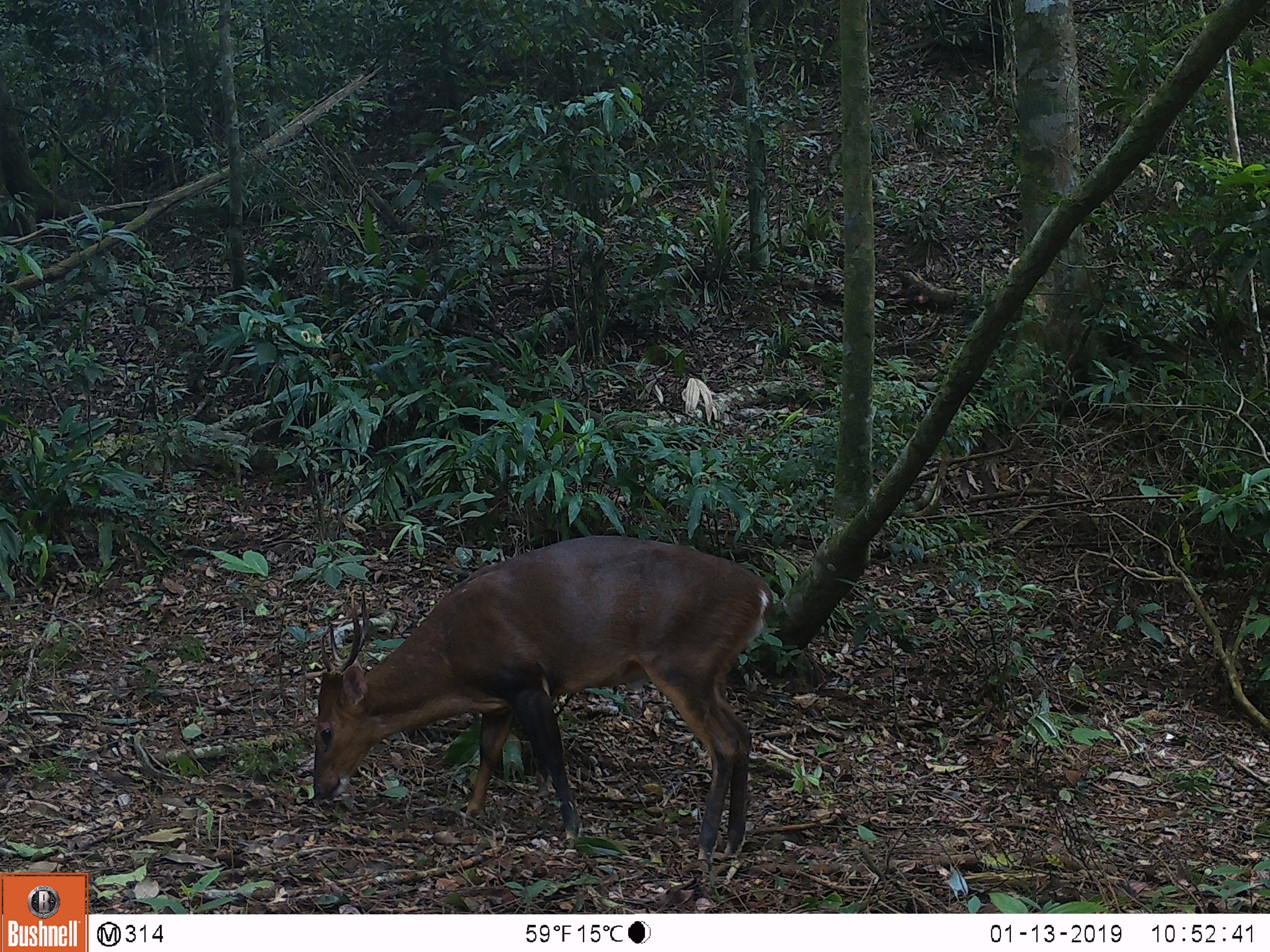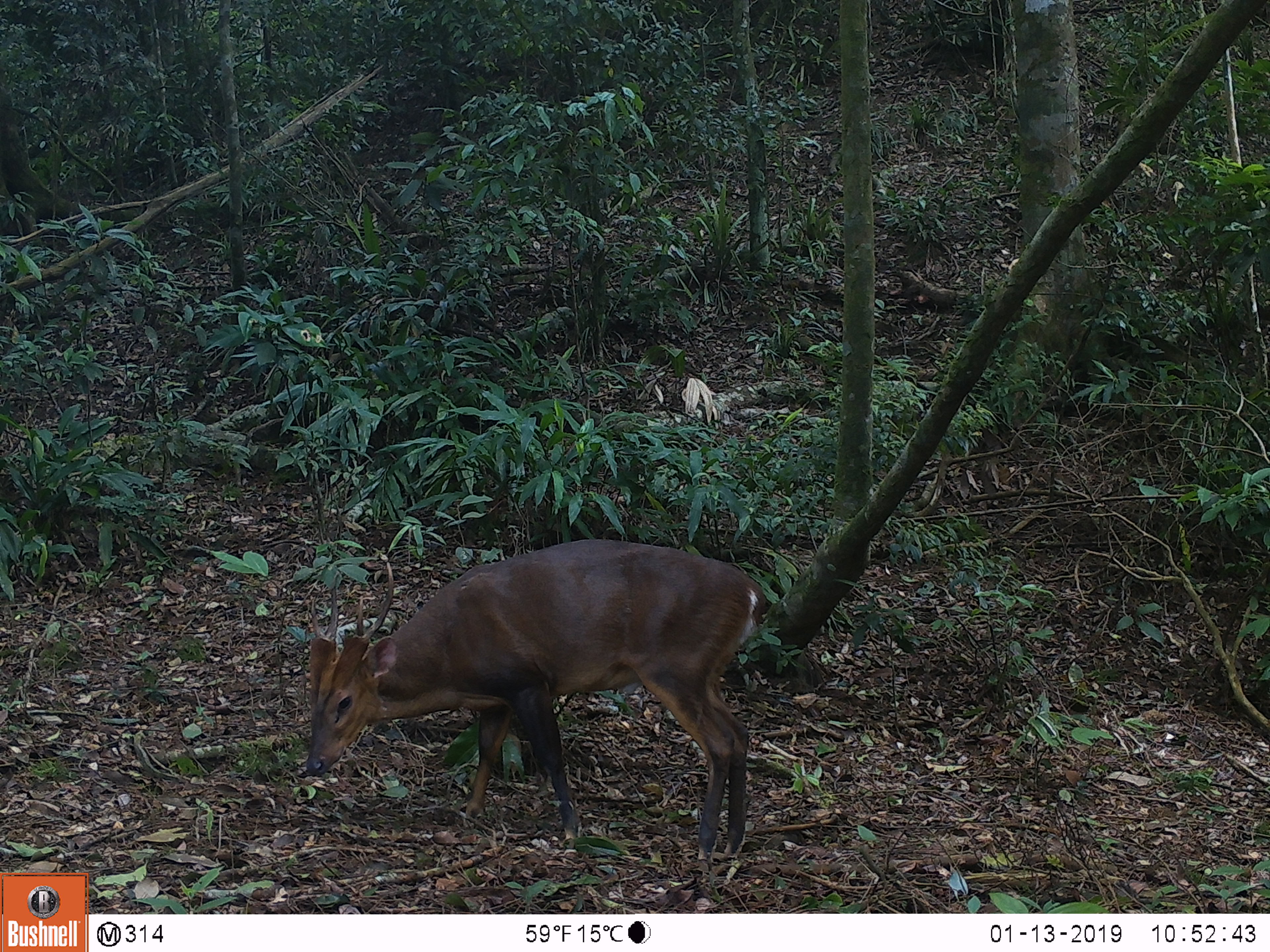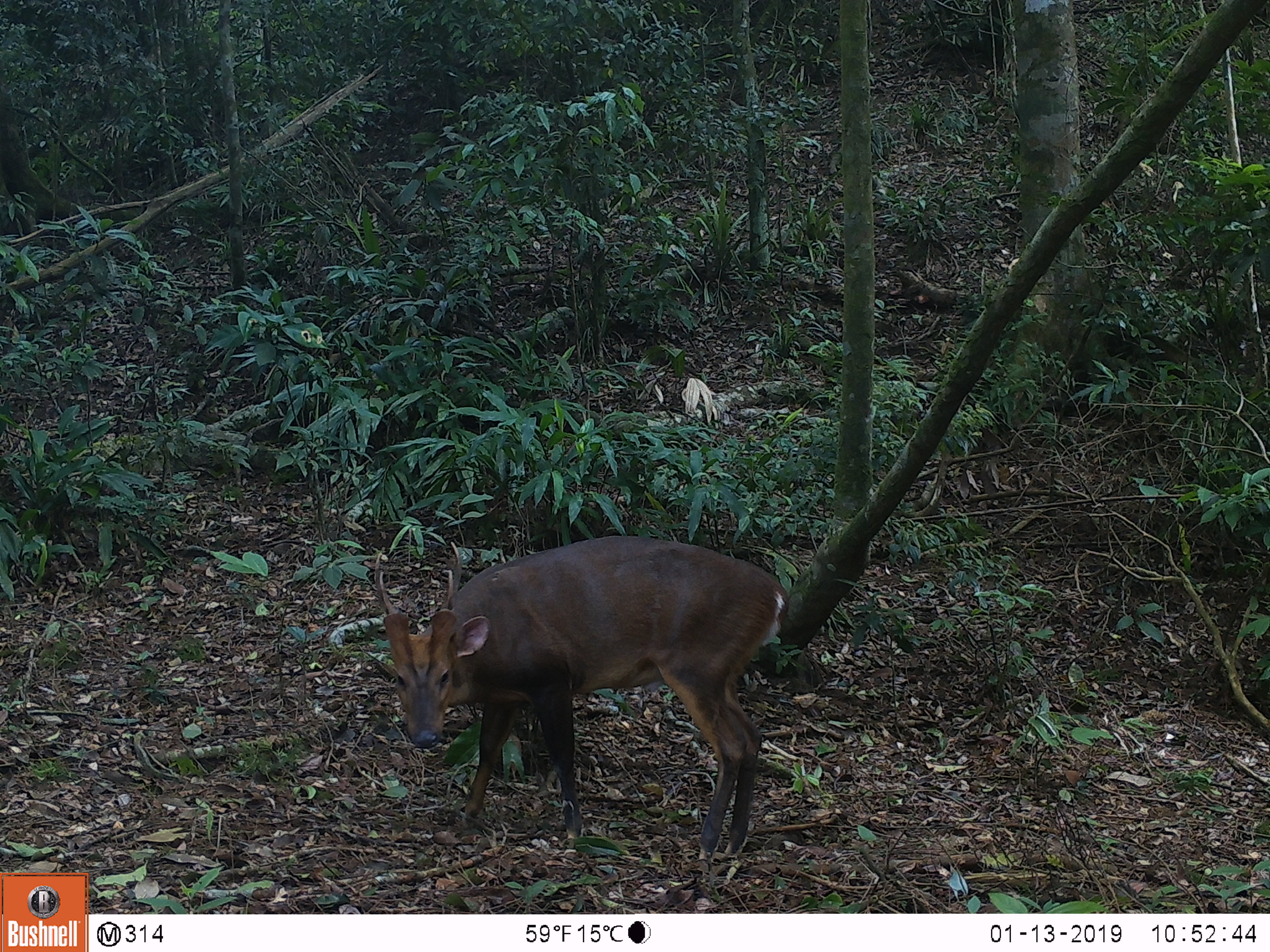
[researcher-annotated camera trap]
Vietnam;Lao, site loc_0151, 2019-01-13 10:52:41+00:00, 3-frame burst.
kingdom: Animalia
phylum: Chordata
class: Mammalia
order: Artiodactyla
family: Cervidae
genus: Muntiacus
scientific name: Muntiacus vuquangensis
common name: large-antlered muntjac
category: large antlered muntjac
Large antlered muntjac (large-antlered muntjac) (Muntiacus vuquangensis). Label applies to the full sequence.